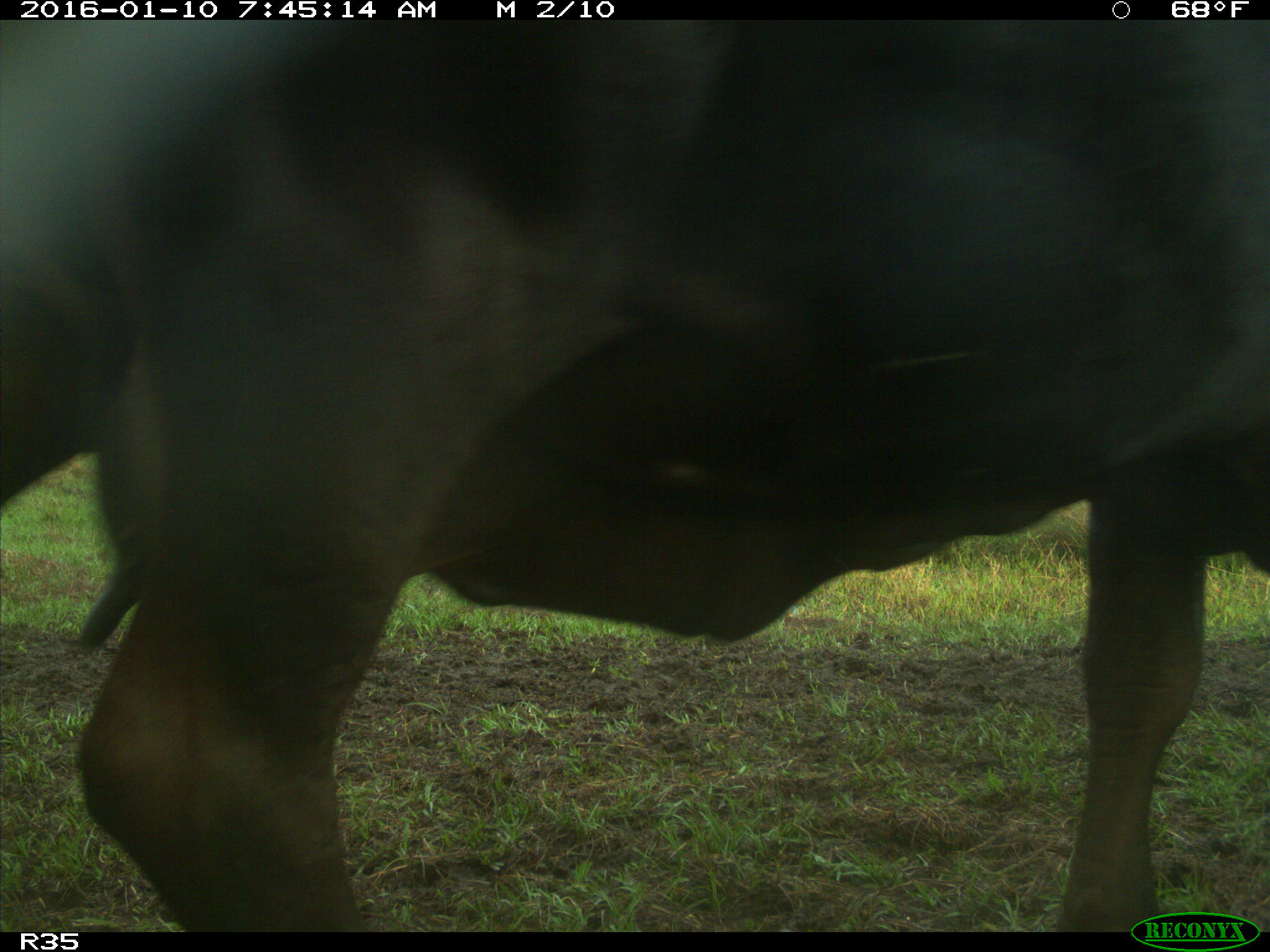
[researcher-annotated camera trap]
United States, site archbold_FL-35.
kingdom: Animalia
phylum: Chordata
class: Mammalia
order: Artiodactyla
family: Bovidae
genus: Bos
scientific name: Bos taurus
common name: domestic cow